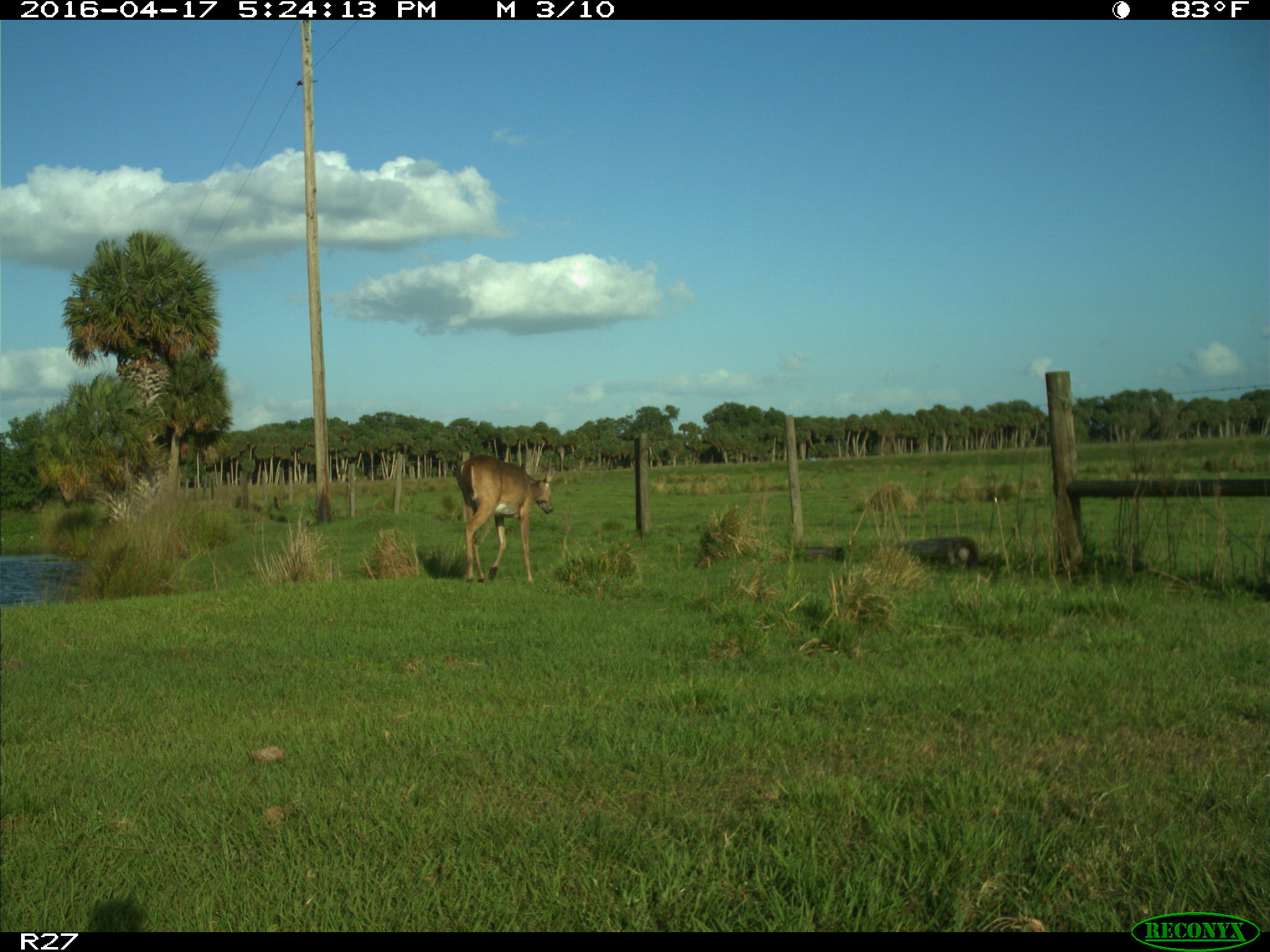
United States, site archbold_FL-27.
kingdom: Animalia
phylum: Chordata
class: Mammalia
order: Artiodactyla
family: Cervidae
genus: Odocoileus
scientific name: Odocoileus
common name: deer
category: unidentified deer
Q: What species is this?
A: Unidentified deer (deer) (Odocoileus).